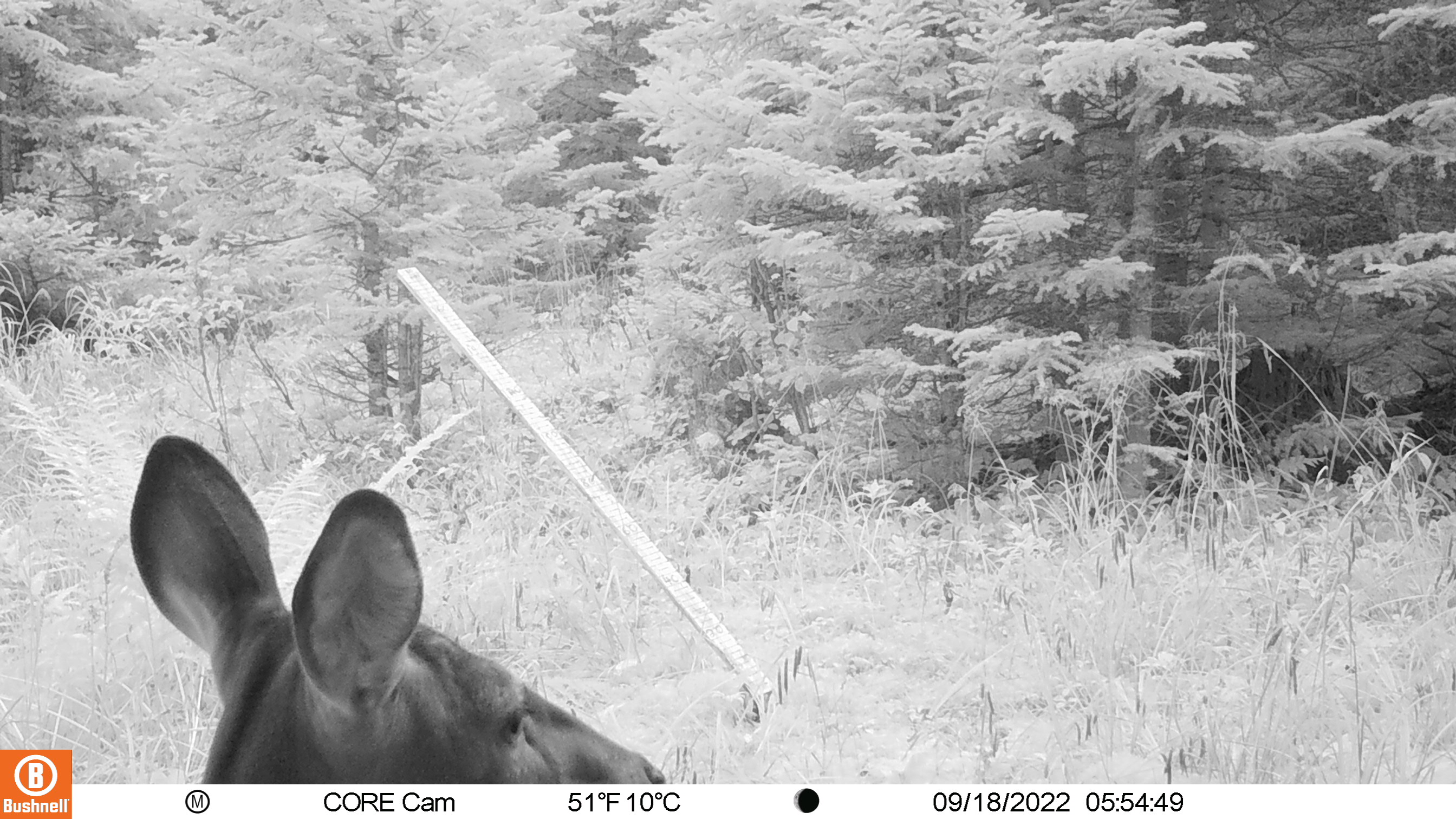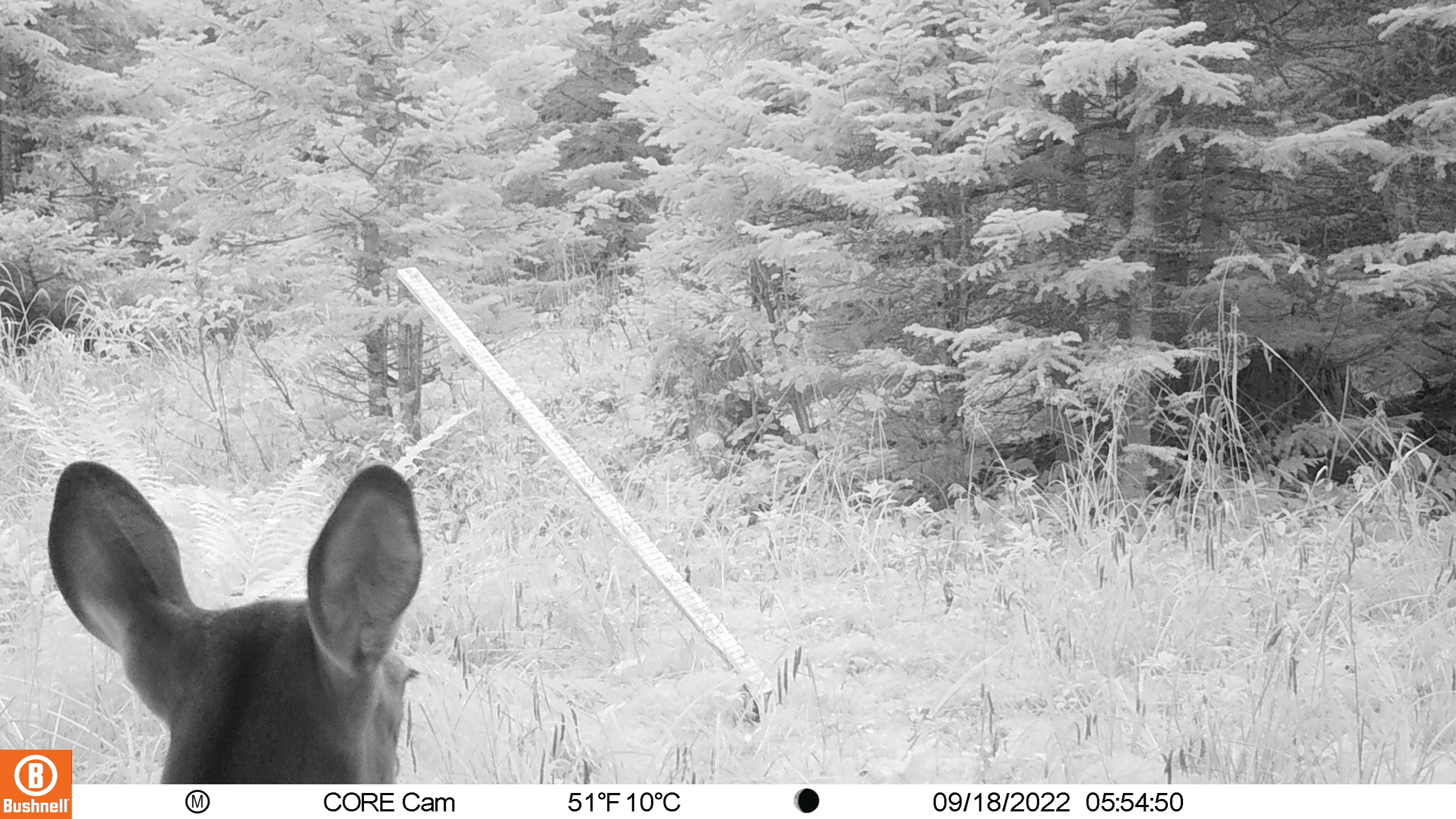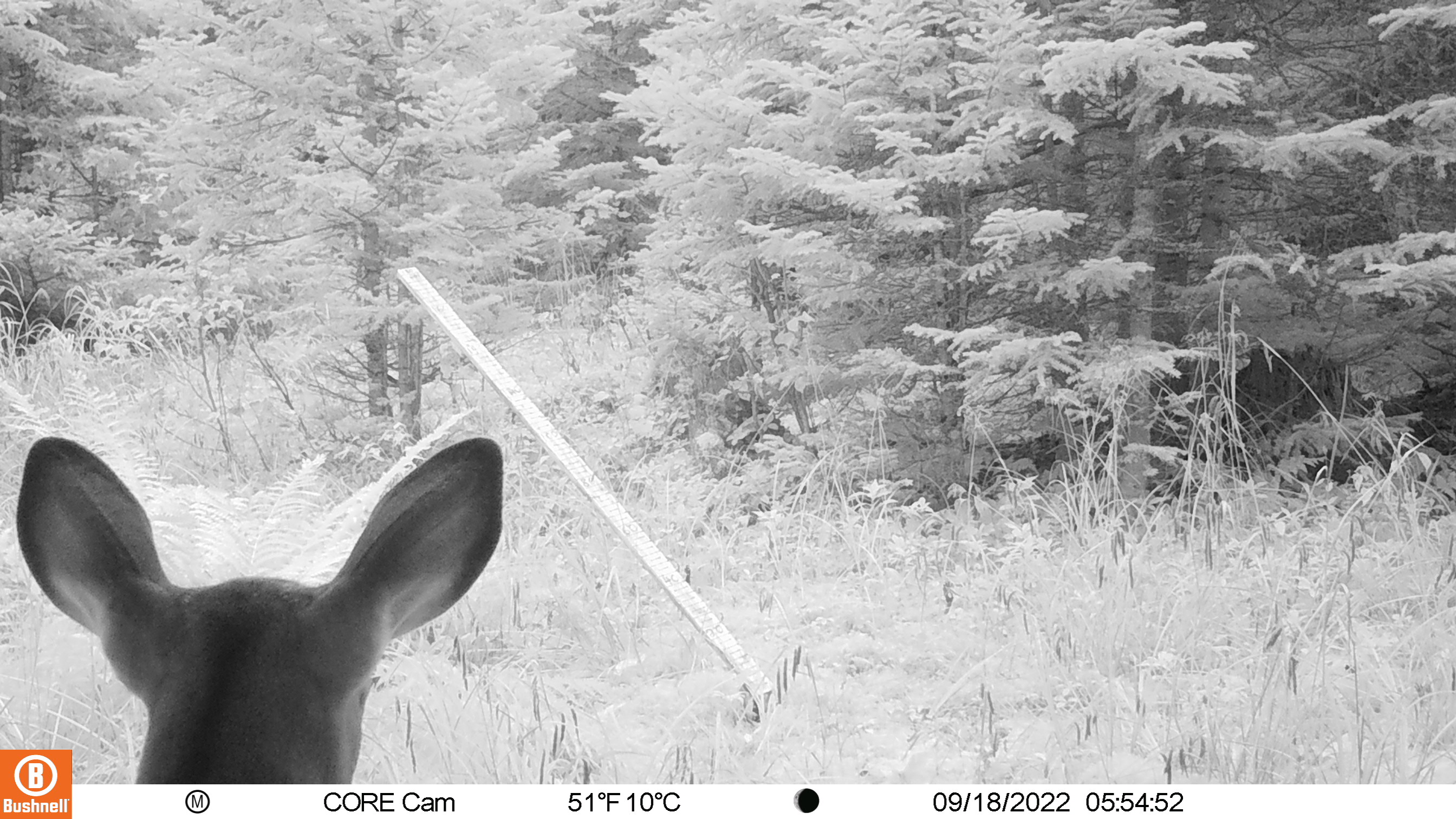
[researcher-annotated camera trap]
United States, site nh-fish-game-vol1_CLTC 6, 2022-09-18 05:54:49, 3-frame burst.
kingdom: Animalia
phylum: Chordata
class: Mammalia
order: Artiodactyla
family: Cervidae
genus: Odocoileus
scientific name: Odocoileus virginianus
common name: white-tailed deer